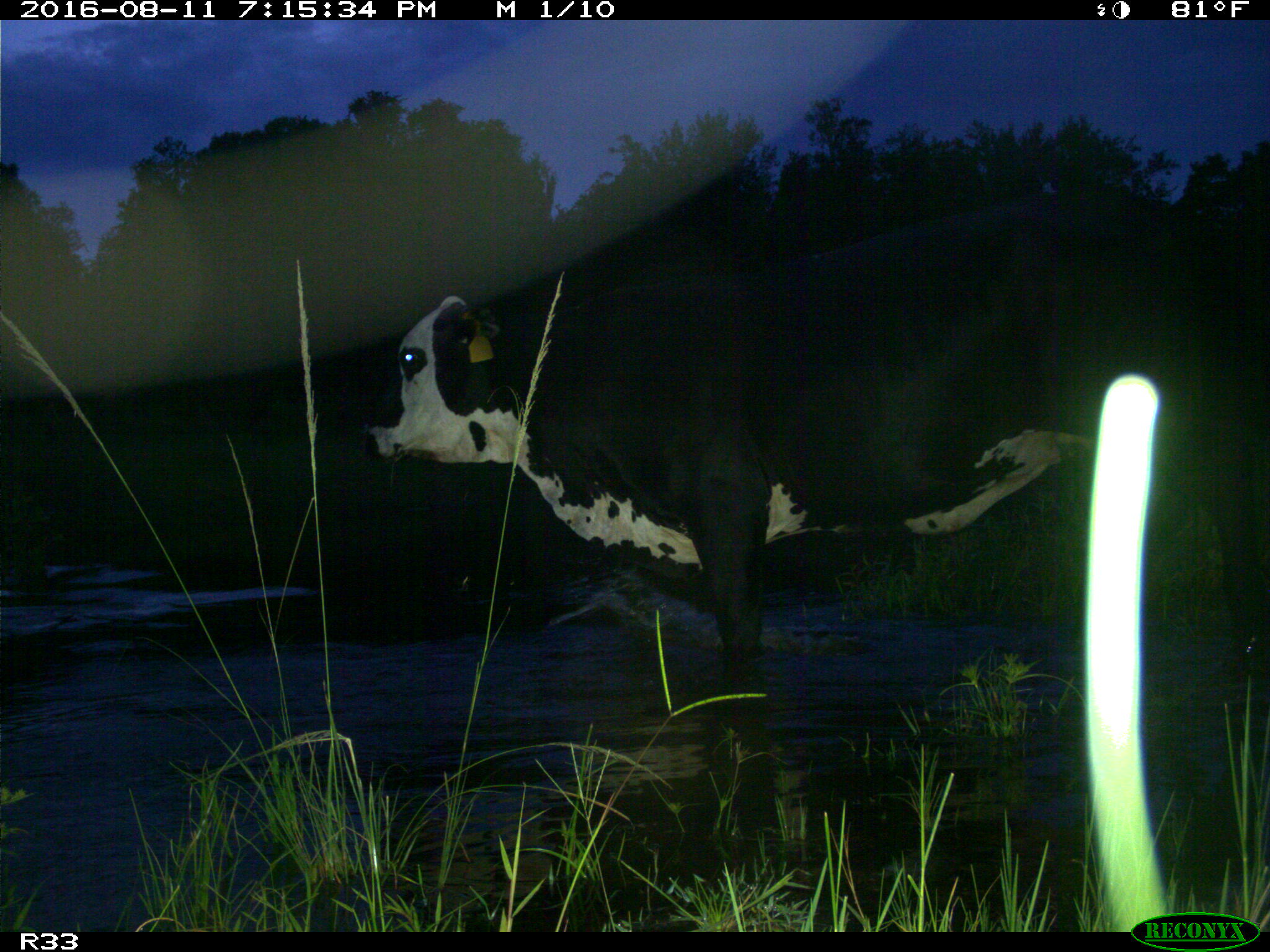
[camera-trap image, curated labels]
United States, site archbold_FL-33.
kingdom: Animalia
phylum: Chordata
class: Mammalia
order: Artiodactyla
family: Bovidae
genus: Bos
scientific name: Bos taurus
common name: domestic cow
Bos taurus (domestic cow).